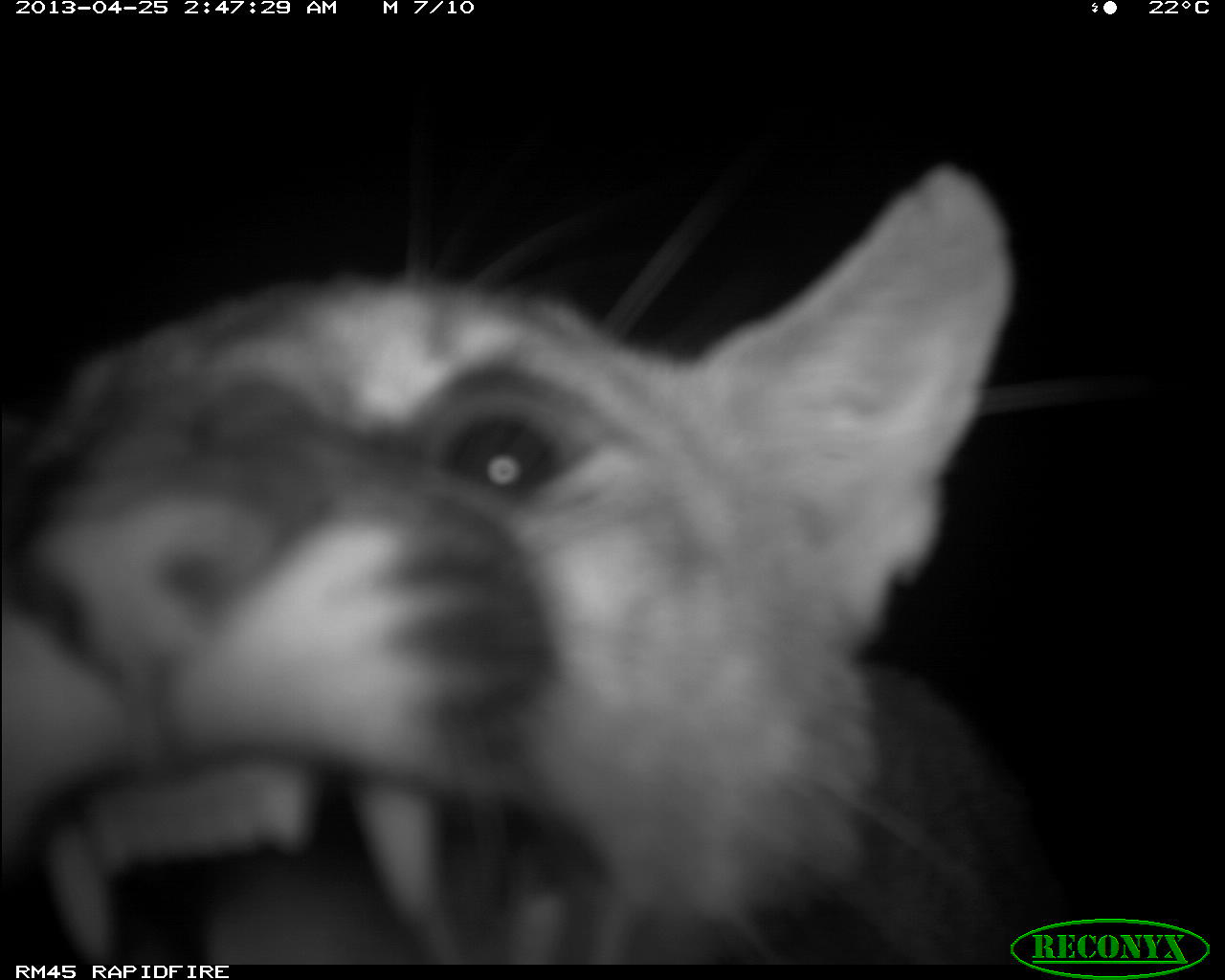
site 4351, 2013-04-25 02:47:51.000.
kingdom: Animalia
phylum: Chordata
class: Mammalia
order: Carnivora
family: Felidae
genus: Puma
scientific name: Puma concolor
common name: mountain lion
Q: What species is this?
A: Puma concolor (mountain lion).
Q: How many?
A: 2.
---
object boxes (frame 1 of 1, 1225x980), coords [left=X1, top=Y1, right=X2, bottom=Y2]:
puma concolor: [left=0, top=154, right=1063, bottom=960]